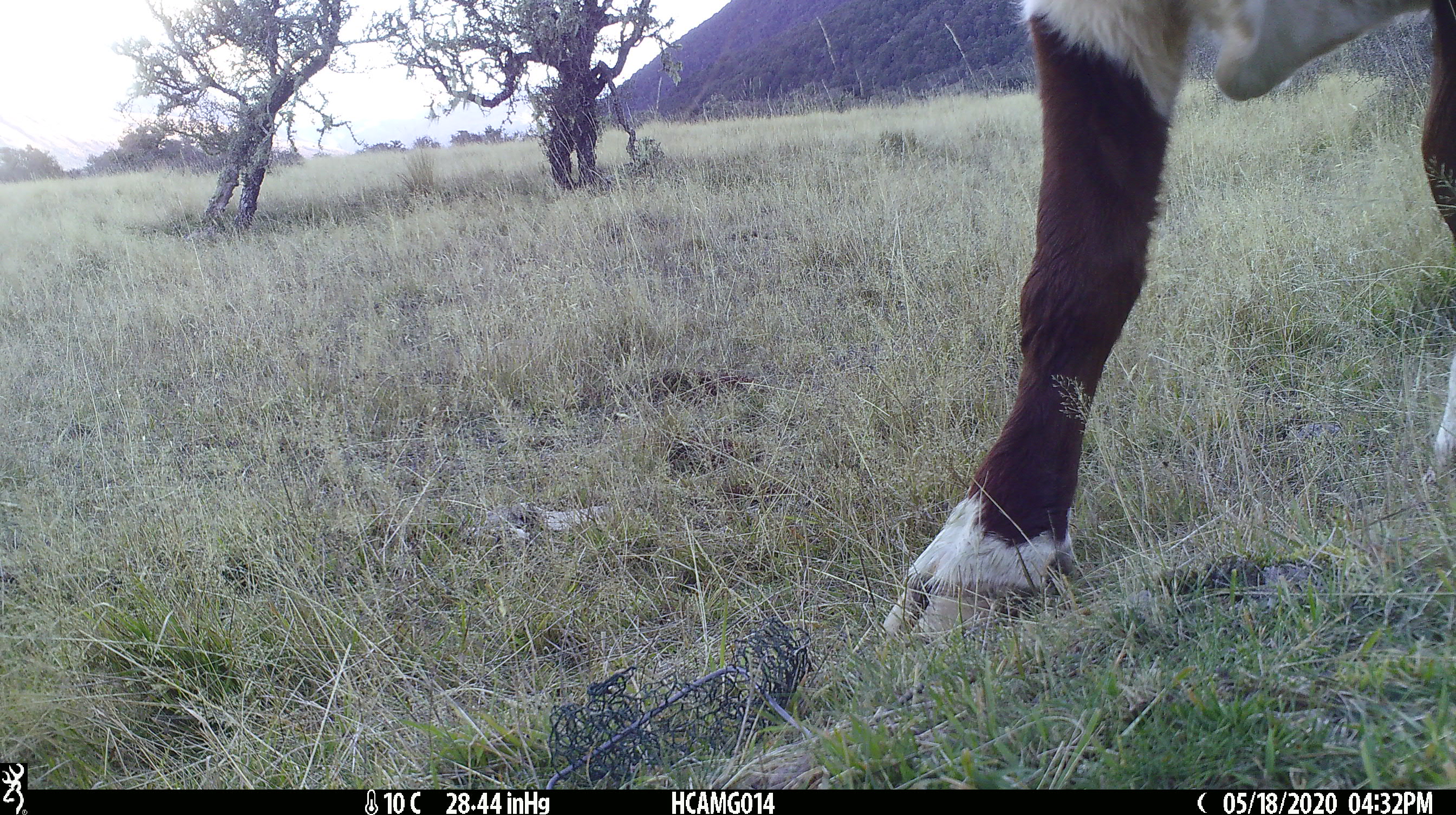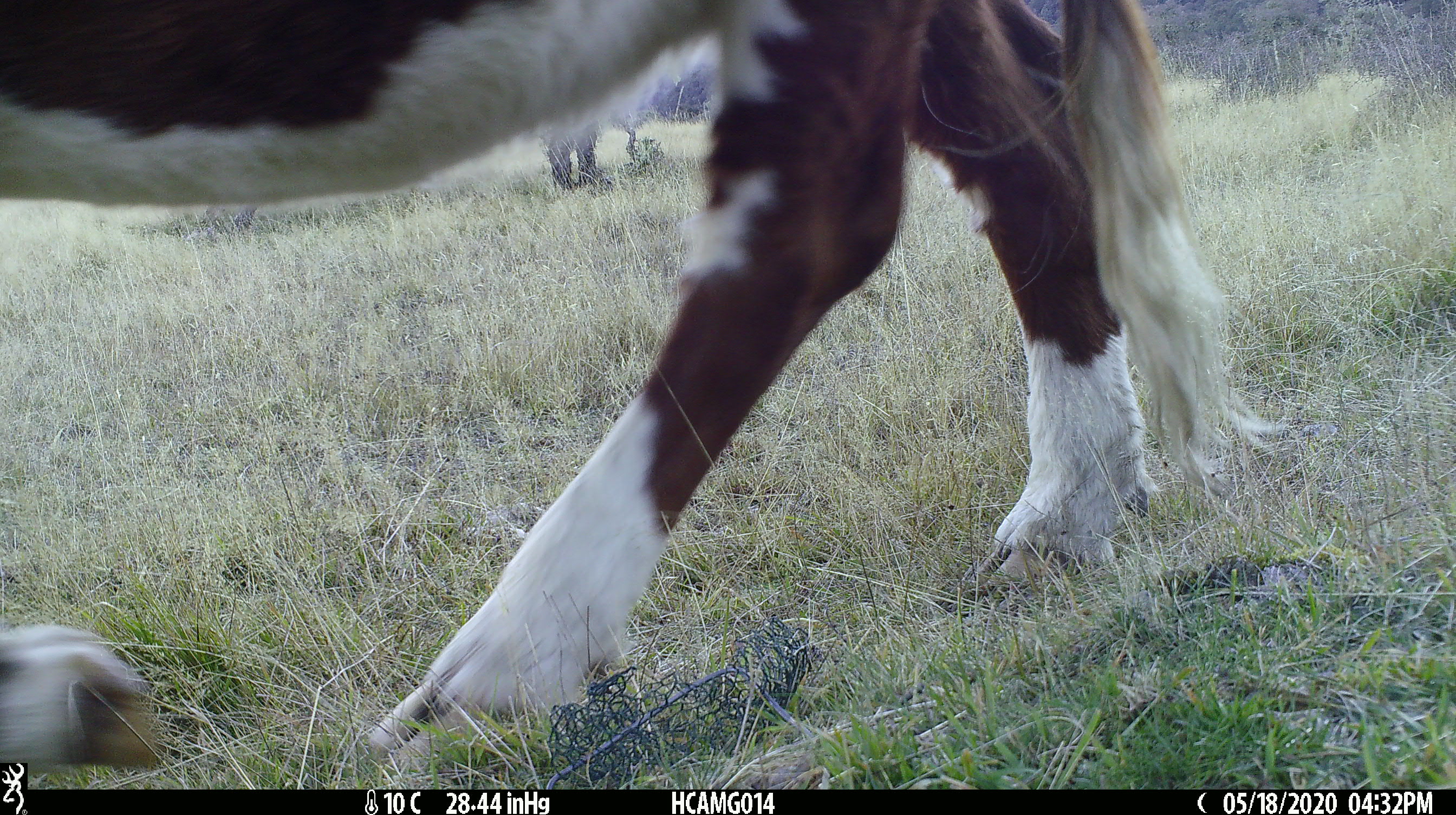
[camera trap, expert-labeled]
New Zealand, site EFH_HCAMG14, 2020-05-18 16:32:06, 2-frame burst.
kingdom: Animalia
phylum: Chordata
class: Mammalia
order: Artiodactyla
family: Bovidae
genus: Bos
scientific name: Bos taurus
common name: domestic cow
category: cow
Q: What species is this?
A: Cow (domestic cow) (Bos taurus).